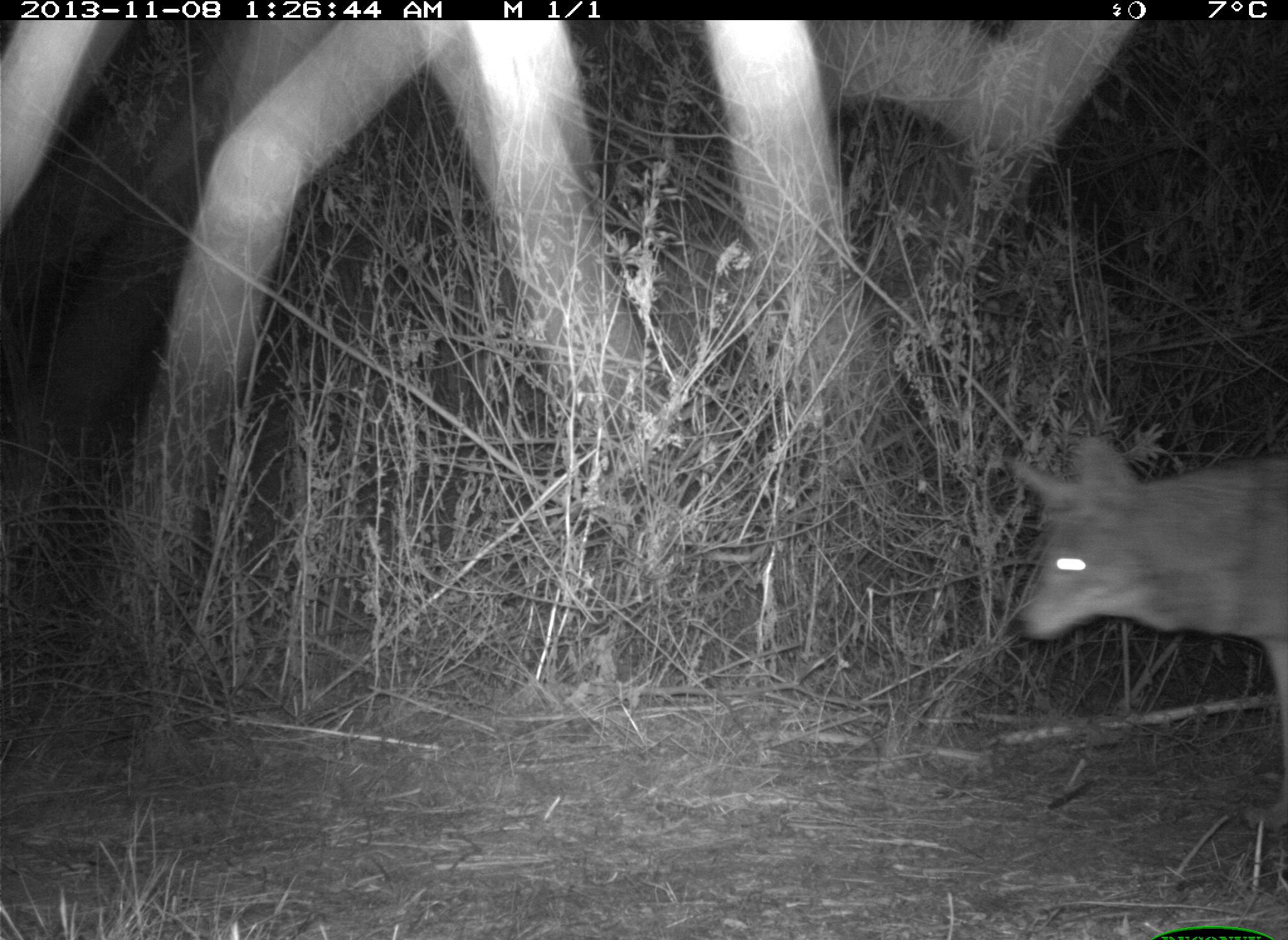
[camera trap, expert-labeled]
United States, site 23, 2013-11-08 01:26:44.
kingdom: Animalia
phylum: Chordata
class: Mammalia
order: Carnivora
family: Canidae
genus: Canis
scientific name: Canis latrans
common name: coyote